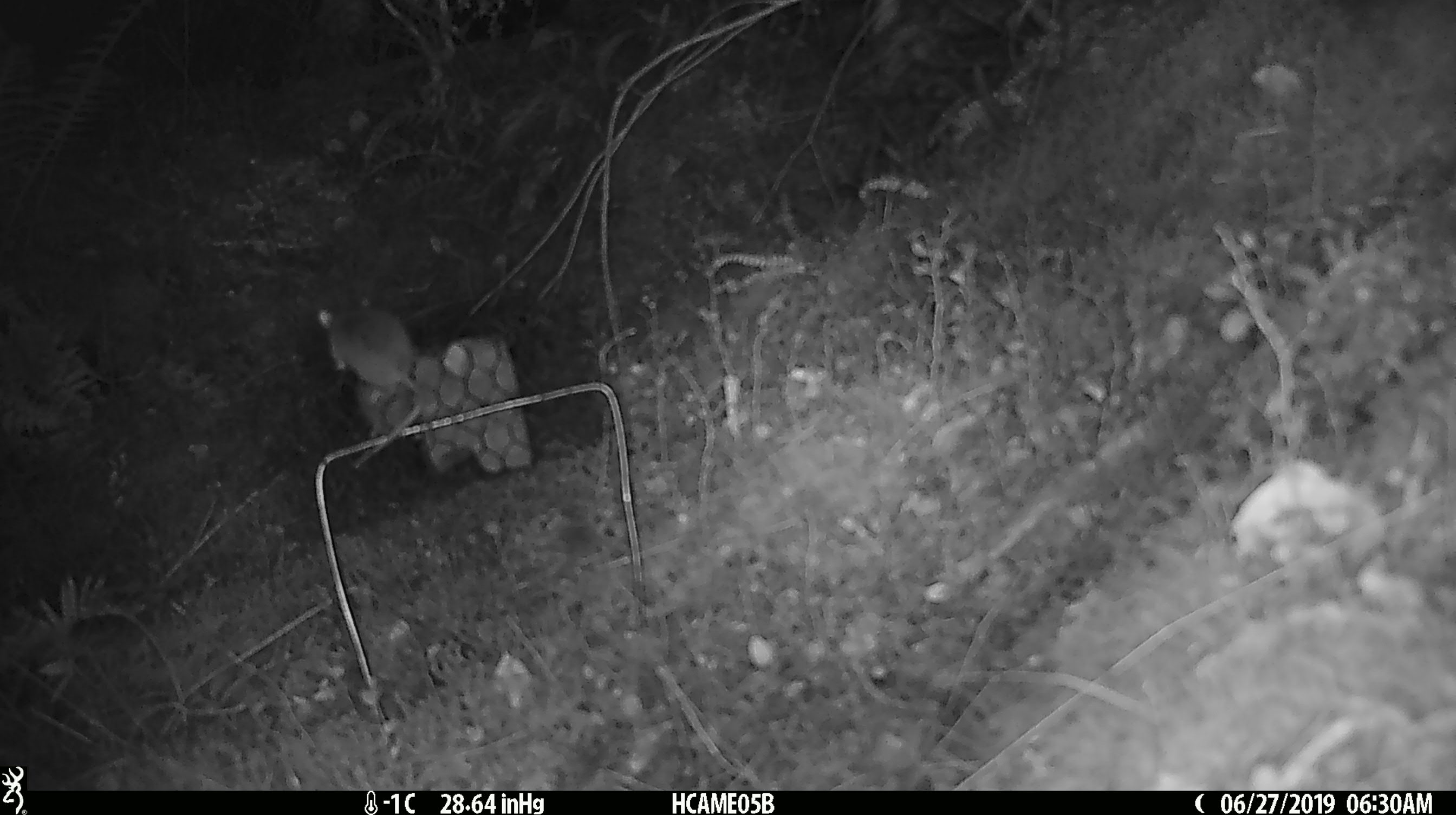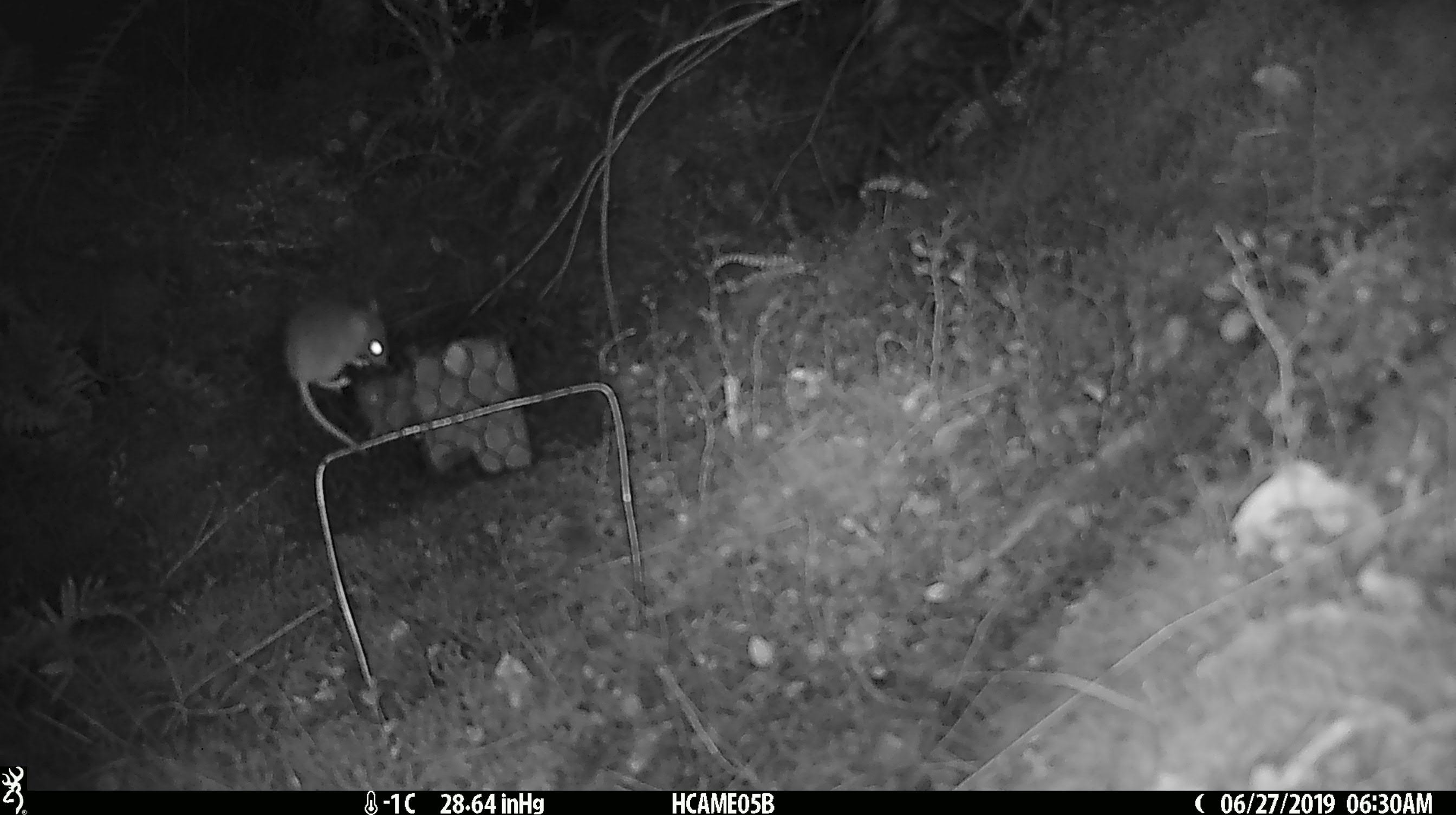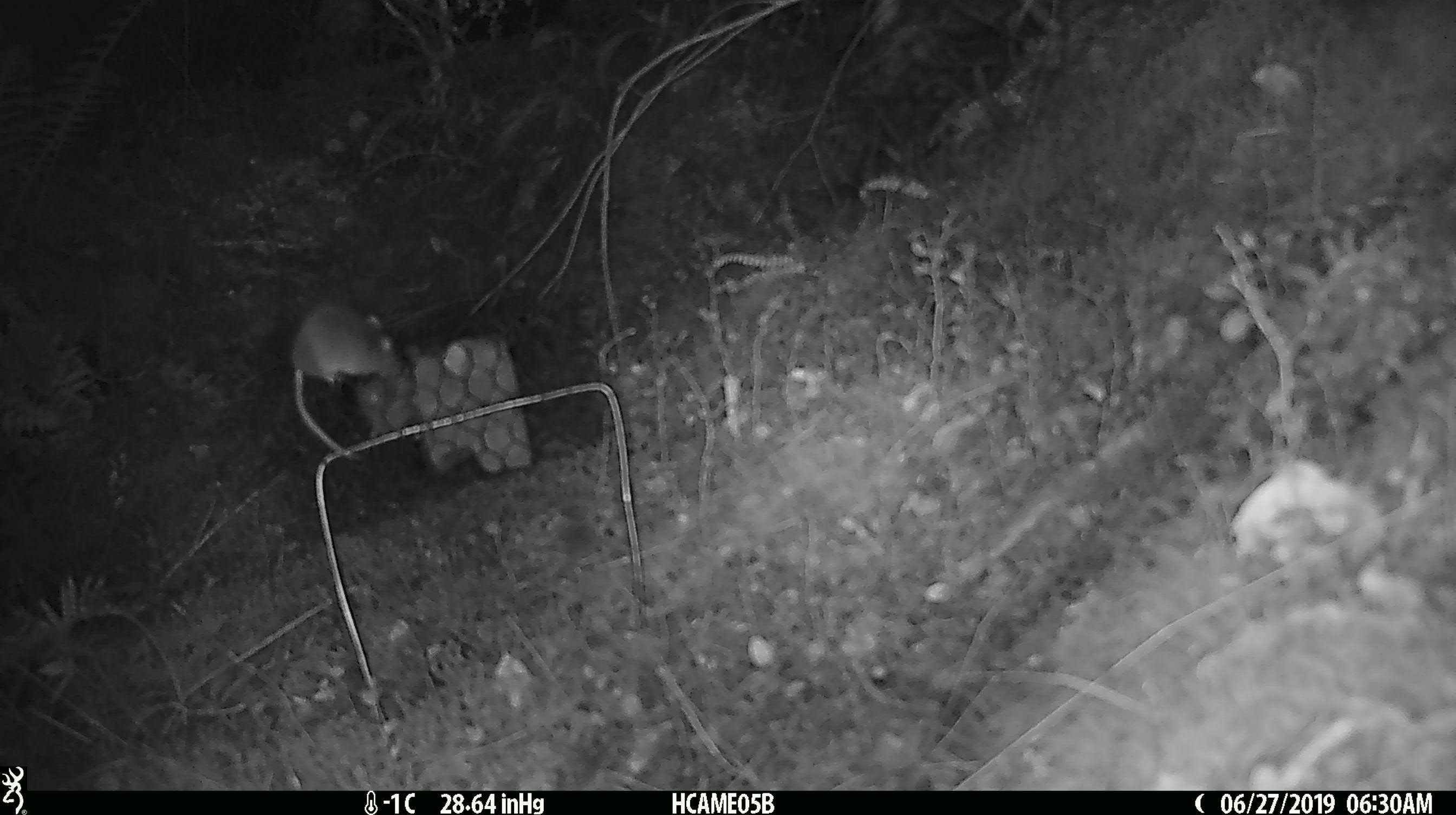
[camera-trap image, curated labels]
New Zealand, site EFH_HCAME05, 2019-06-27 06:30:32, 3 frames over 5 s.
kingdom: Animalia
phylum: Chordata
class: Mammalia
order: Rodentia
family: Muridae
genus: Mus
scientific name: Mus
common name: mouse